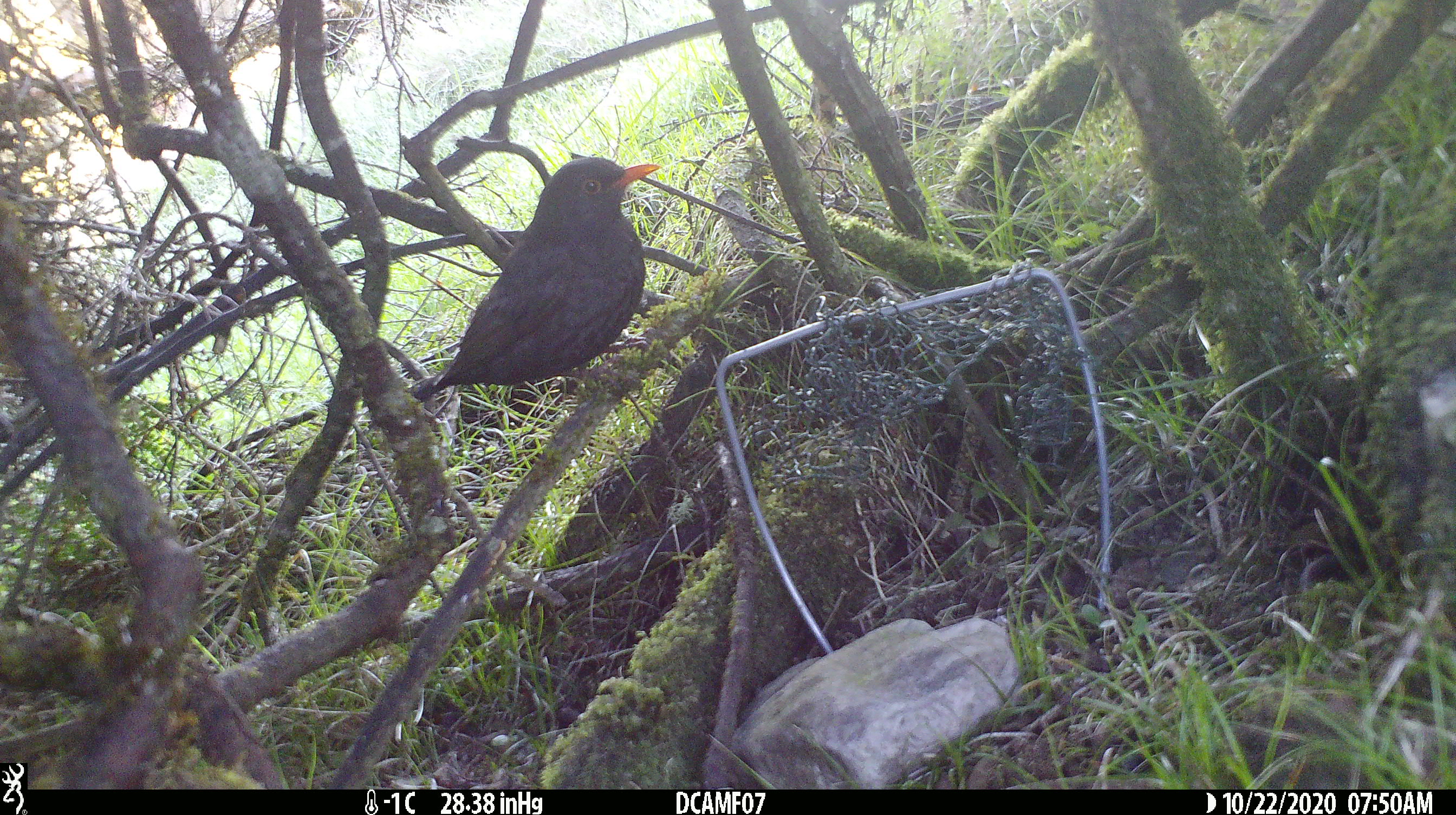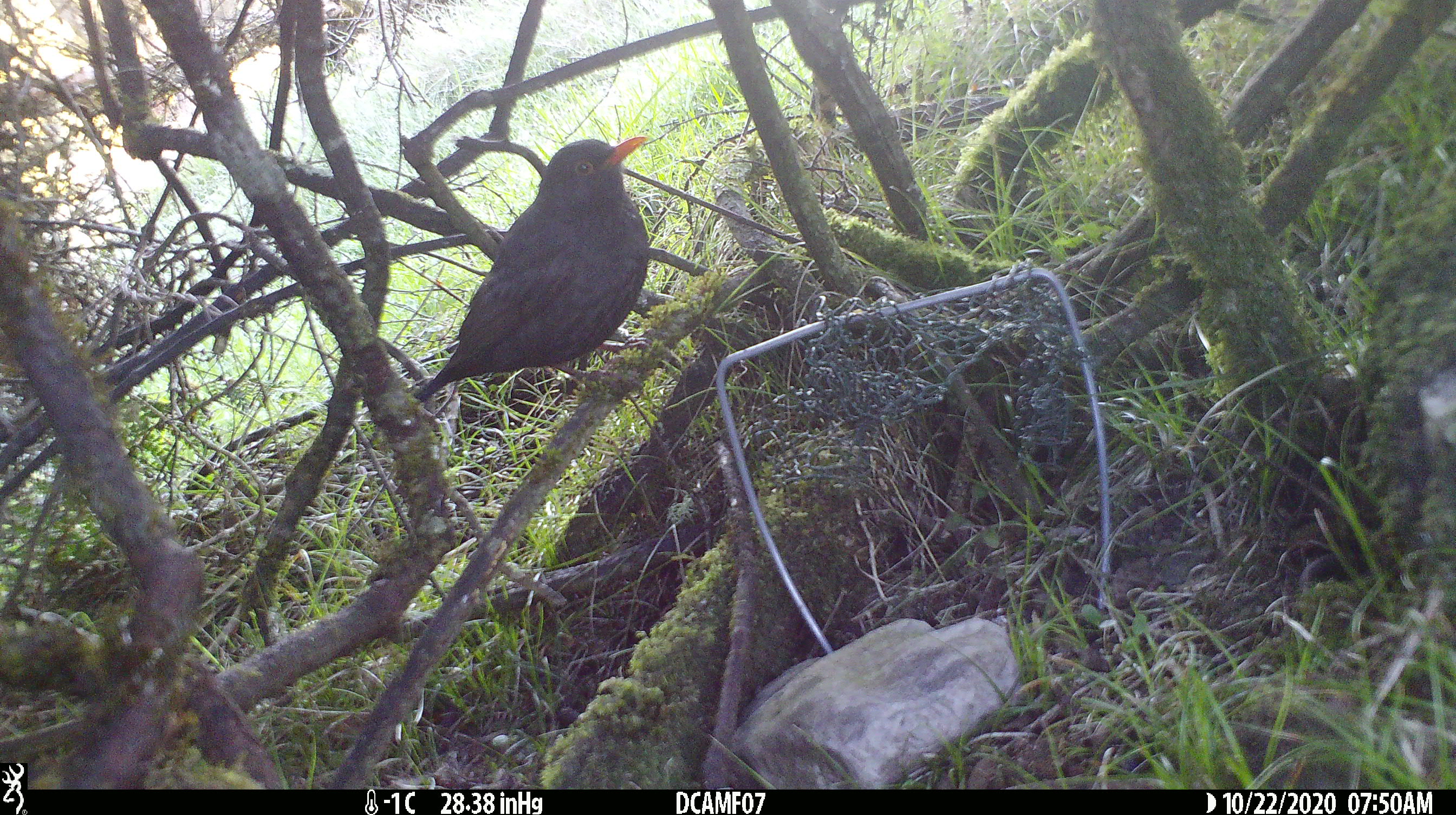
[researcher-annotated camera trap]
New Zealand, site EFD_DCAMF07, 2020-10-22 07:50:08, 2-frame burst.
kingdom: Animalia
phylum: Chordata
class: Aves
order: Passeriformes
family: Turdidae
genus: Turdus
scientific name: Turdus merula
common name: eurasian blackbird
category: blackbird